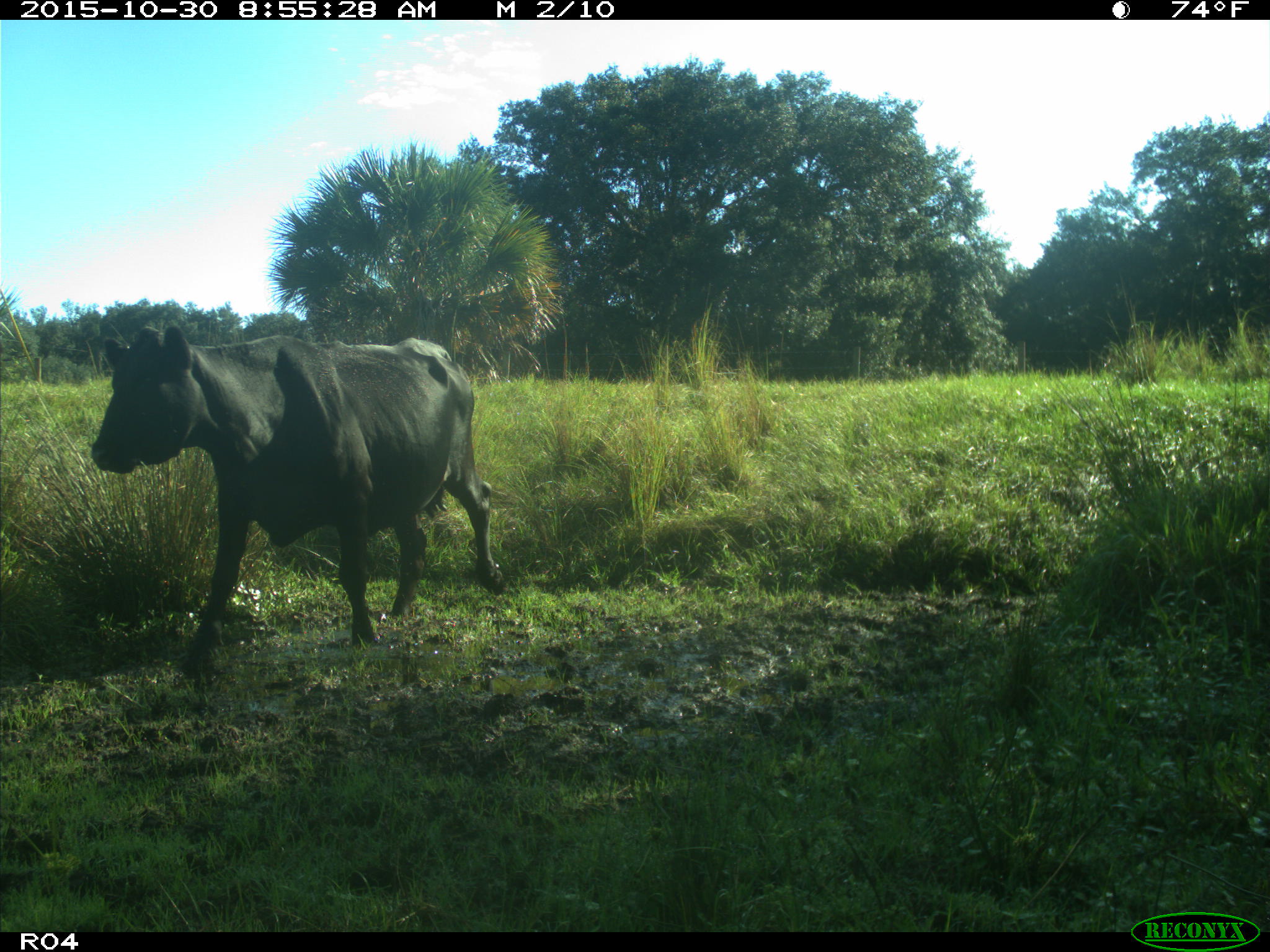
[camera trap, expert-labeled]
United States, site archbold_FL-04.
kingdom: Animalia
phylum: Chordata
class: Mammalia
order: Artiodactyla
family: Bovidae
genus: Bos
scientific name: Bos taurus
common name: domestic cow